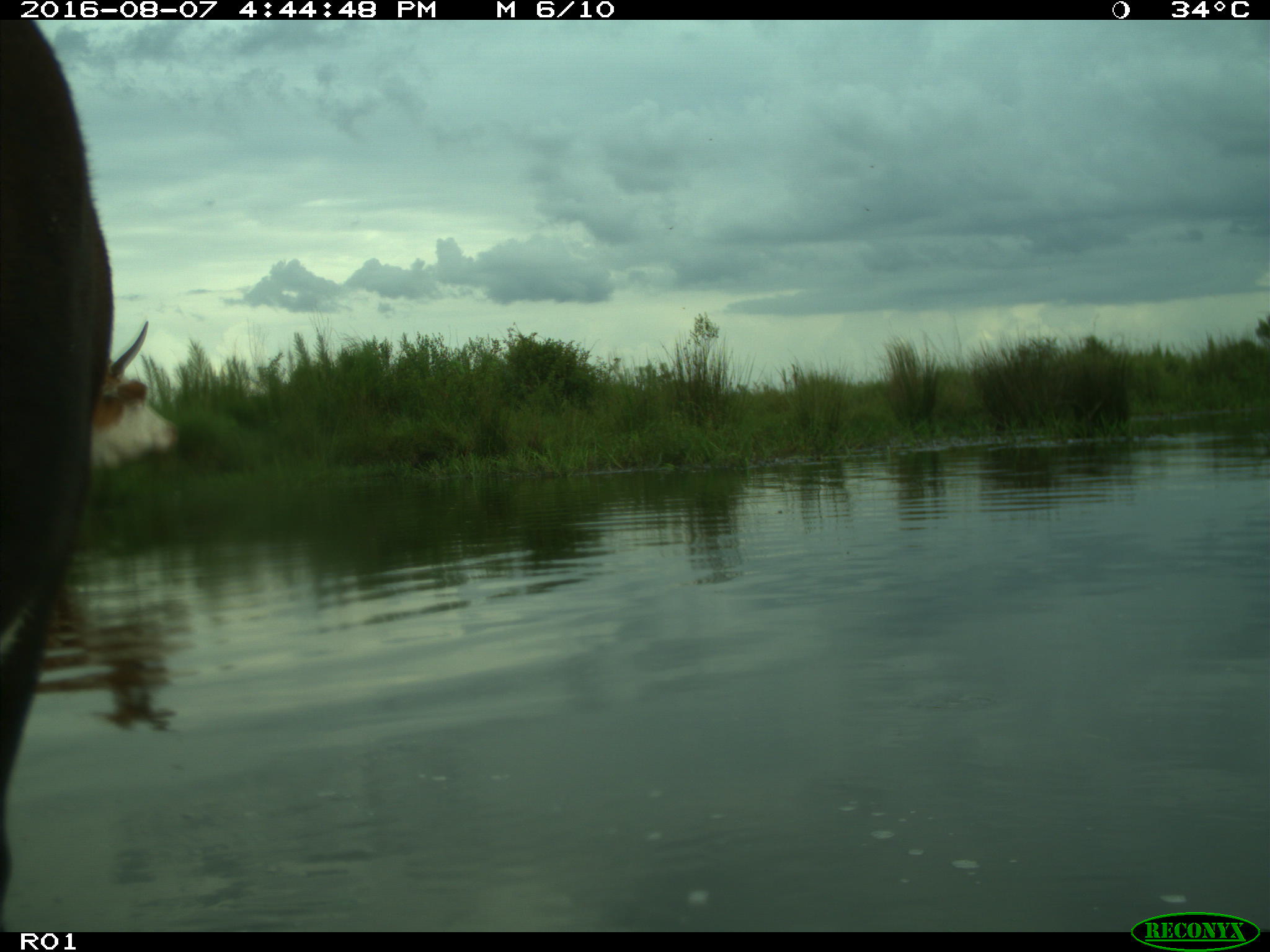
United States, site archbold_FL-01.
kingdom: Animalia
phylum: Chordata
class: Mammalia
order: Artiodactyla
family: Bovidae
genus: Bos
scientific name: Bos taurus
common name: domestic cow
Bos taurus (domestic cow).